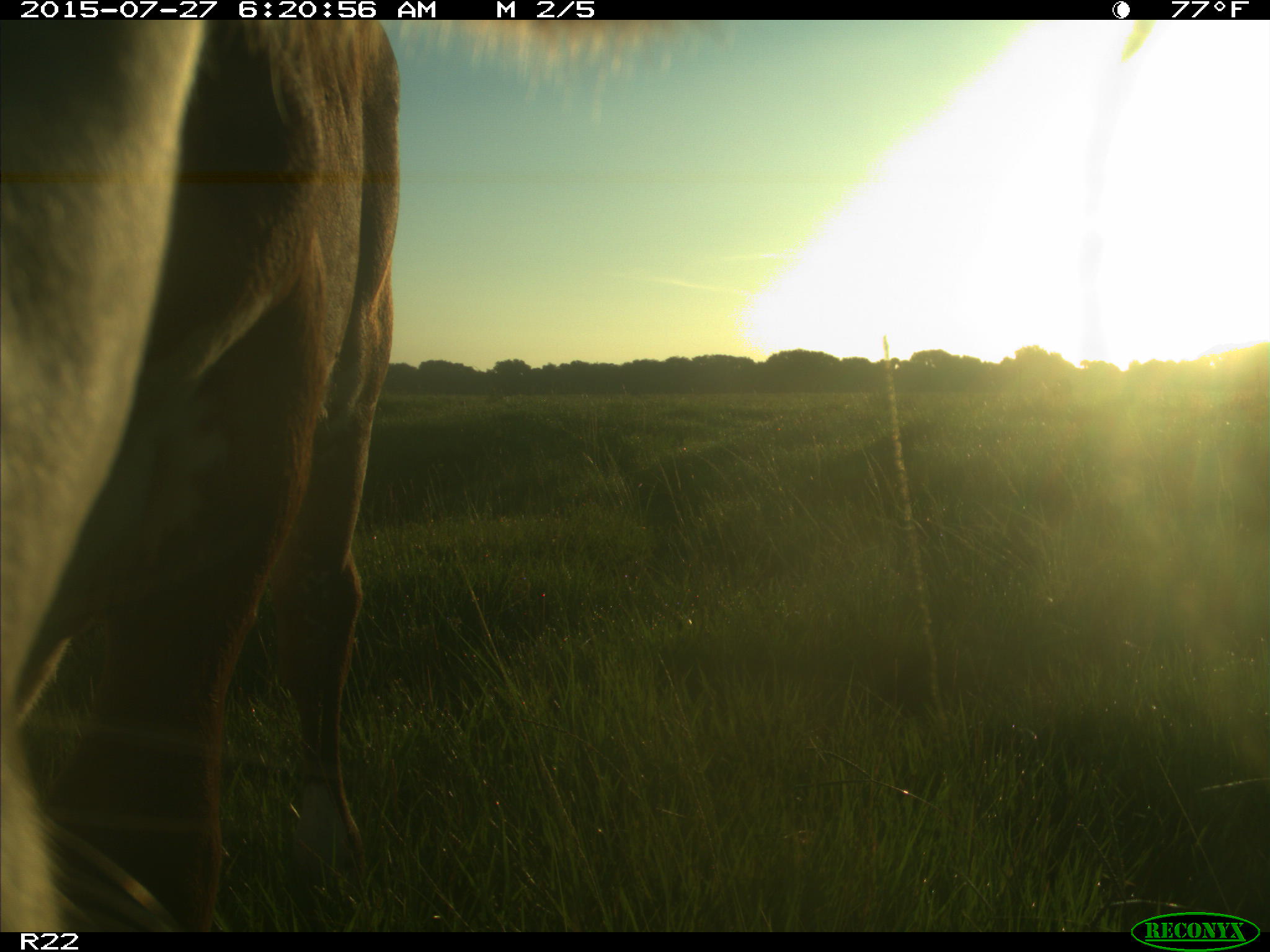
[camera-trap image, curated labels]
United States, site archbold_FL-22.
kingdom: Animalia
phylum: Chordata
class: Mammalia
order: Artiodactyla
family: Bovidae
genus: Bos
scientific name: Bos taurus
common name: domestic cow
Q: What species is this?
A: Bos taurus (domestic cow).